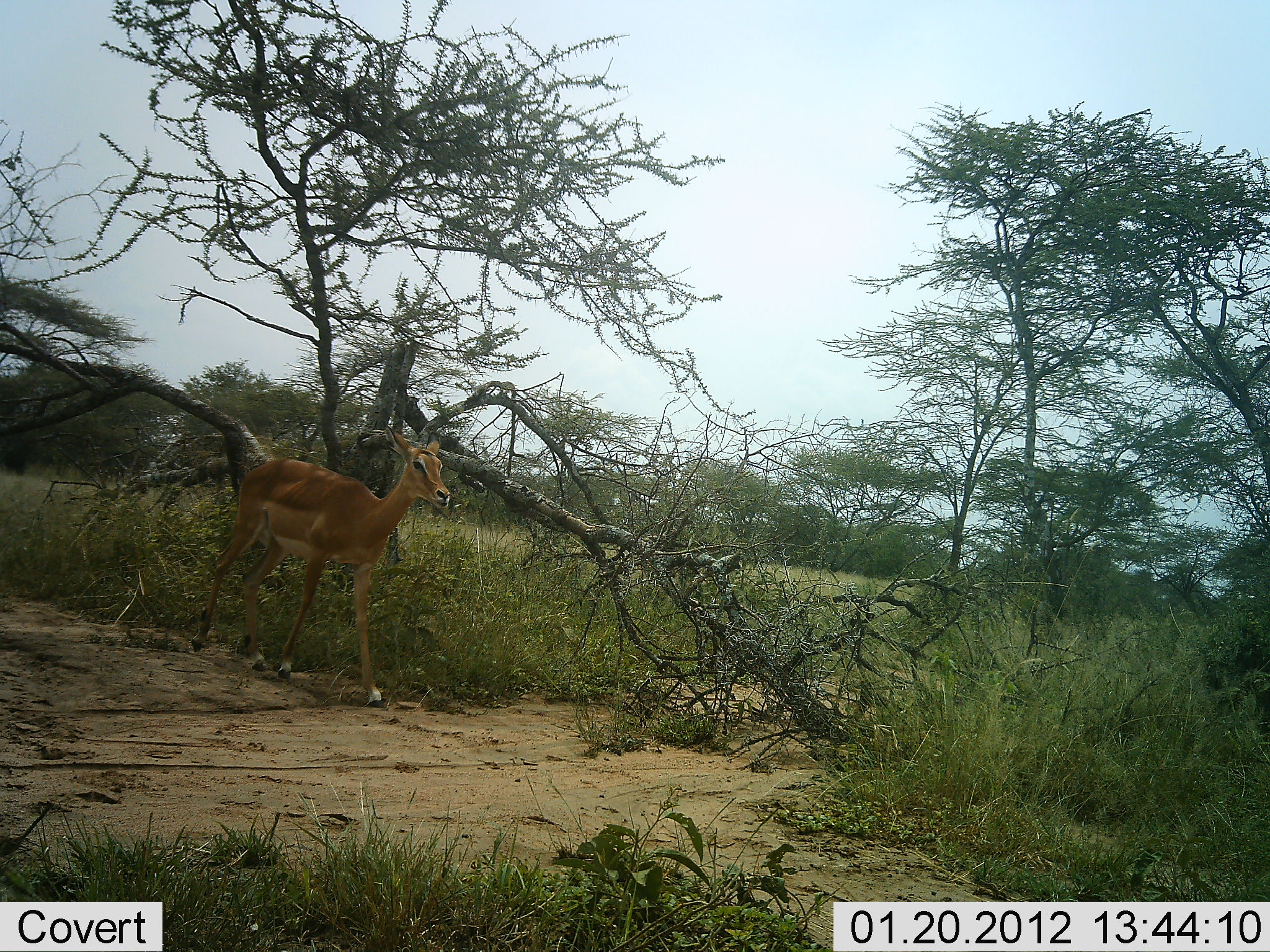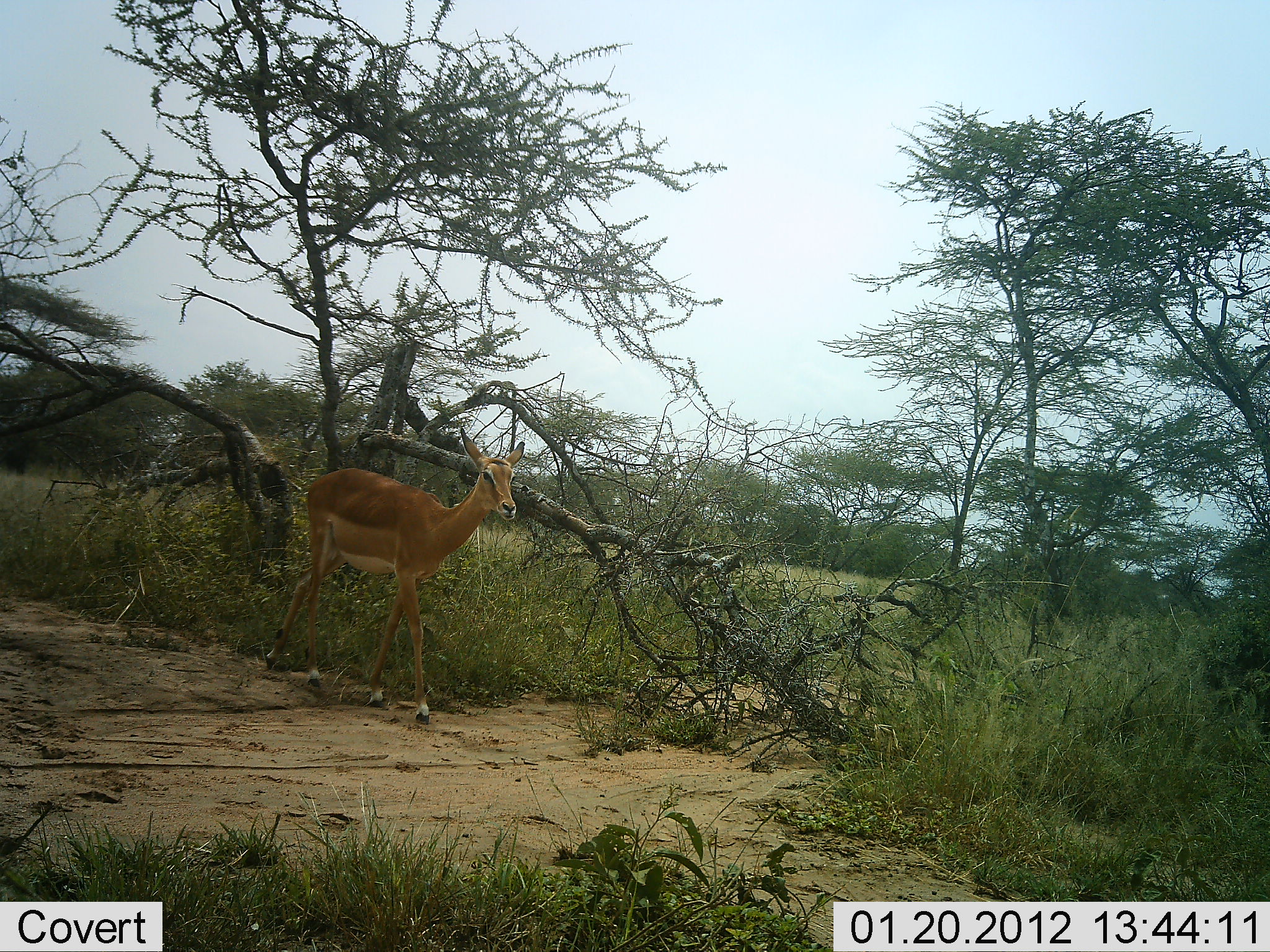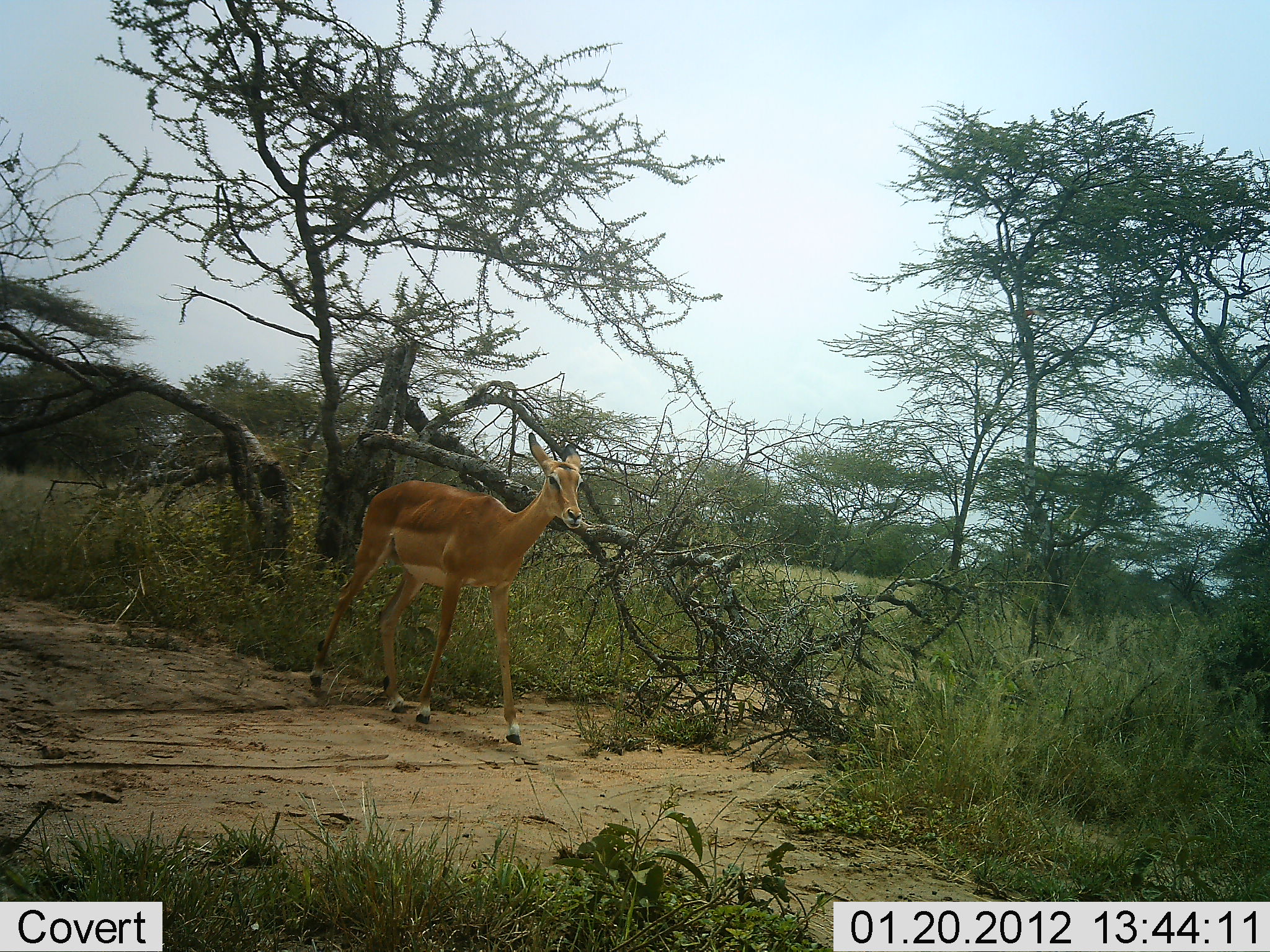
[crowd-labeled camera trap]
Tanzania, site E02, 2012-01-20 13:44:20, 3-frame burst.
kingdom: Animalia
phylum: Chordata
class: Mammalia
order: Artiodactyla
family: Bovidae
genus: Aepyceros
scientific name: Aepyceros melampus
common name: impala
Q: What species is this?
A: Impala (Aepyceros melampus).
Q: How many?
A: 1.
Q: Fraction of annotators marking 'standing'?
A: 0%.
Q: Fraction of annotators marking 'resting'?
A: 0%.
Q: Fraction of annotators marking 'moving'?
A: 100%.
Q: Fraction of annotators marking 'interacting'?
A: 0%.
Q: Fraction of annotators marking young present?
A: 0%.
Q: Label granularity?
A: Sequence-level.